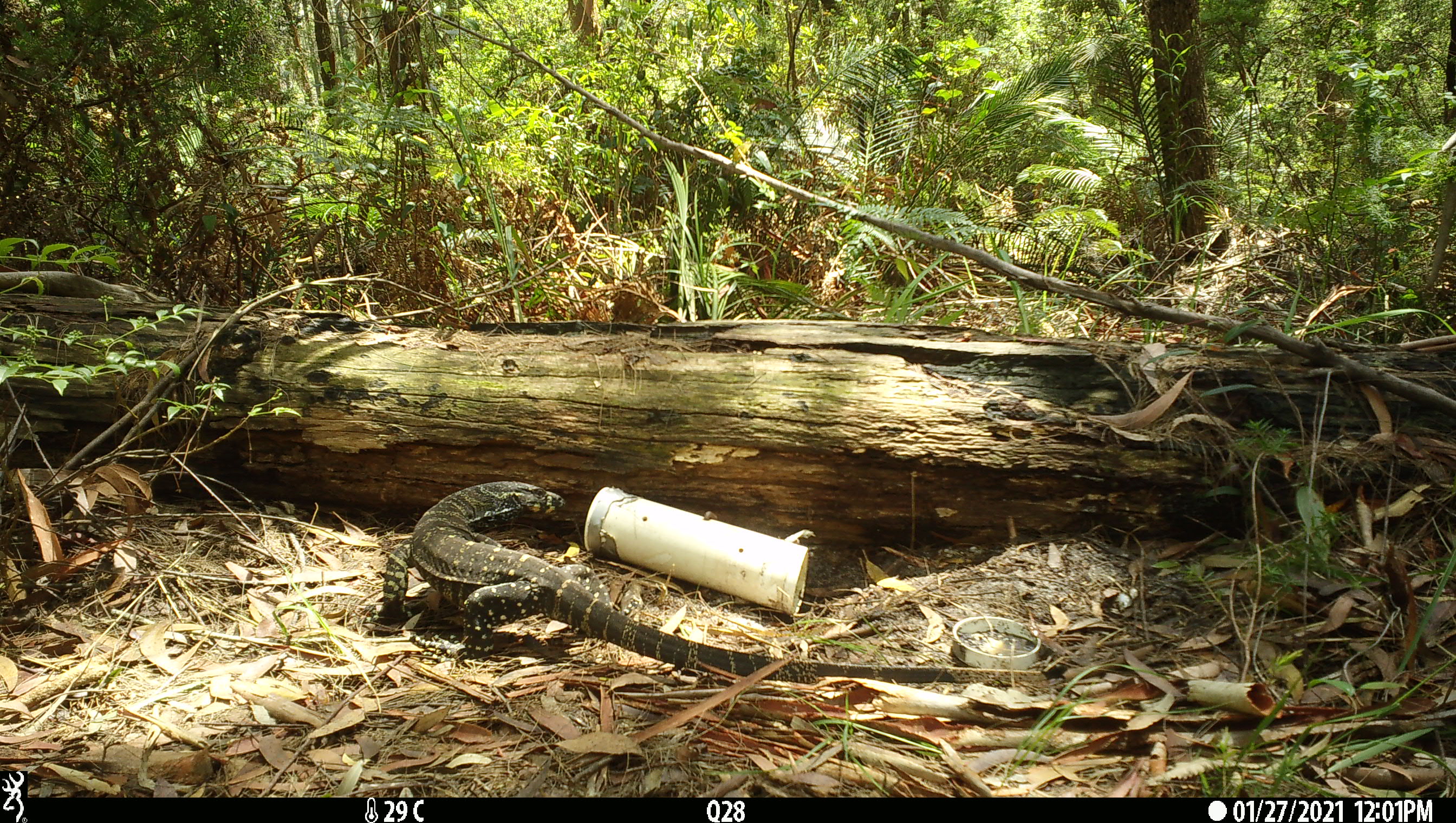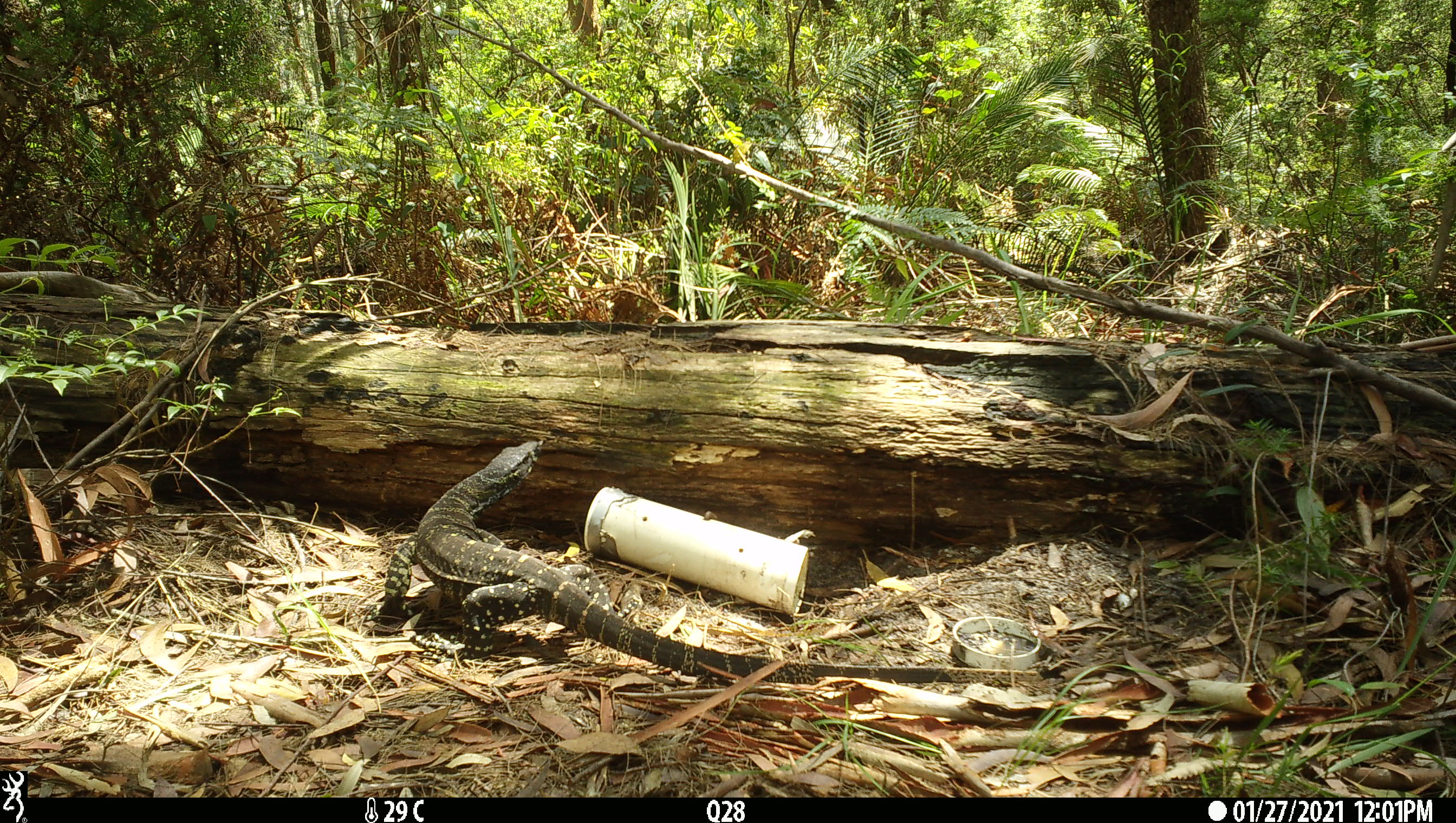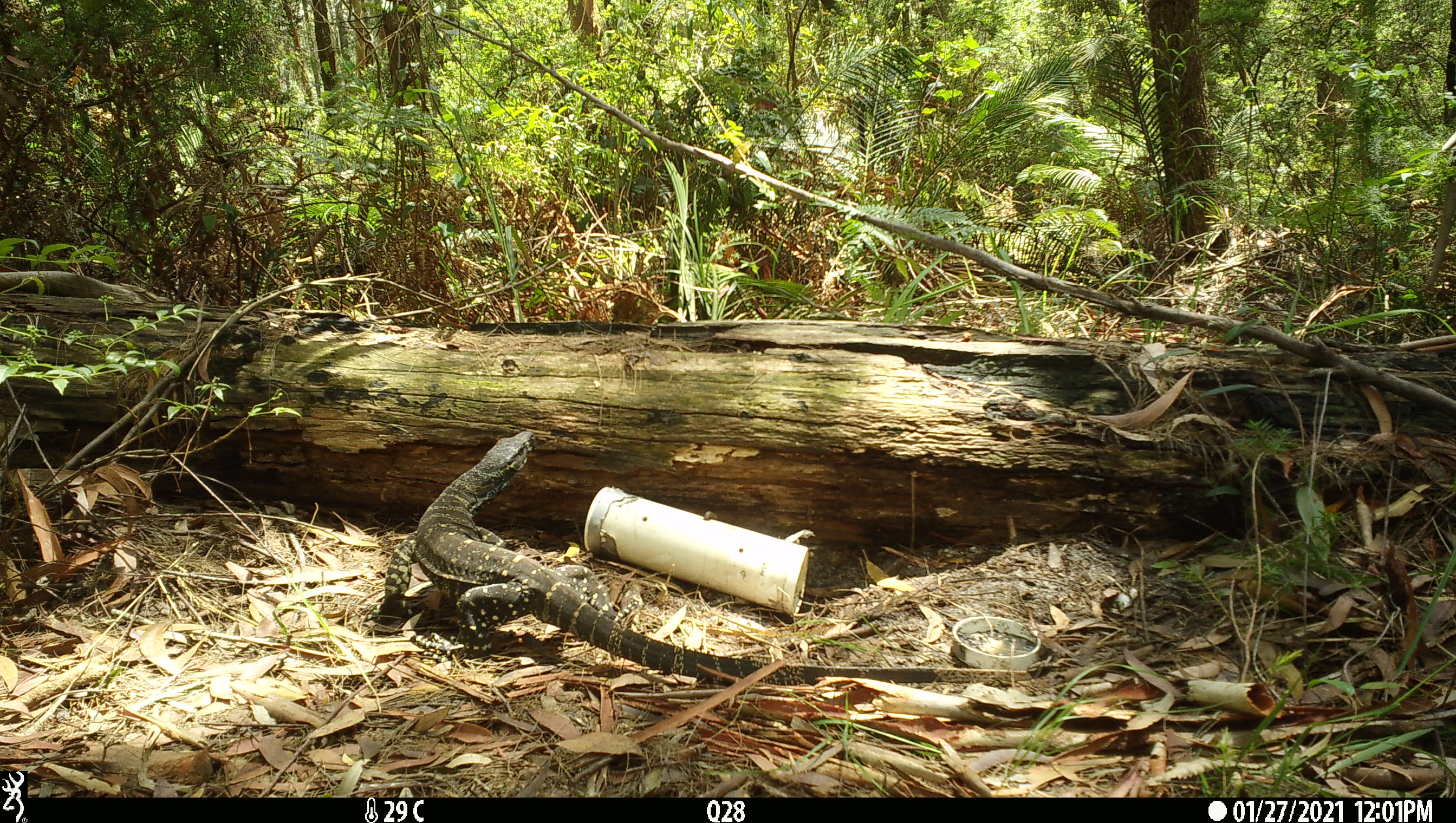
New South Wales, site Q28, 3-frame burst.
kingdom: Animalia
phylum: Chordata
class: Reptilia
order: Squamata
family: Varanidae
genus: Varanus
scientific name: Varanus varius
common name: lace monitor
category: goanna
Goanna (lace monitor) (Varanus varius).